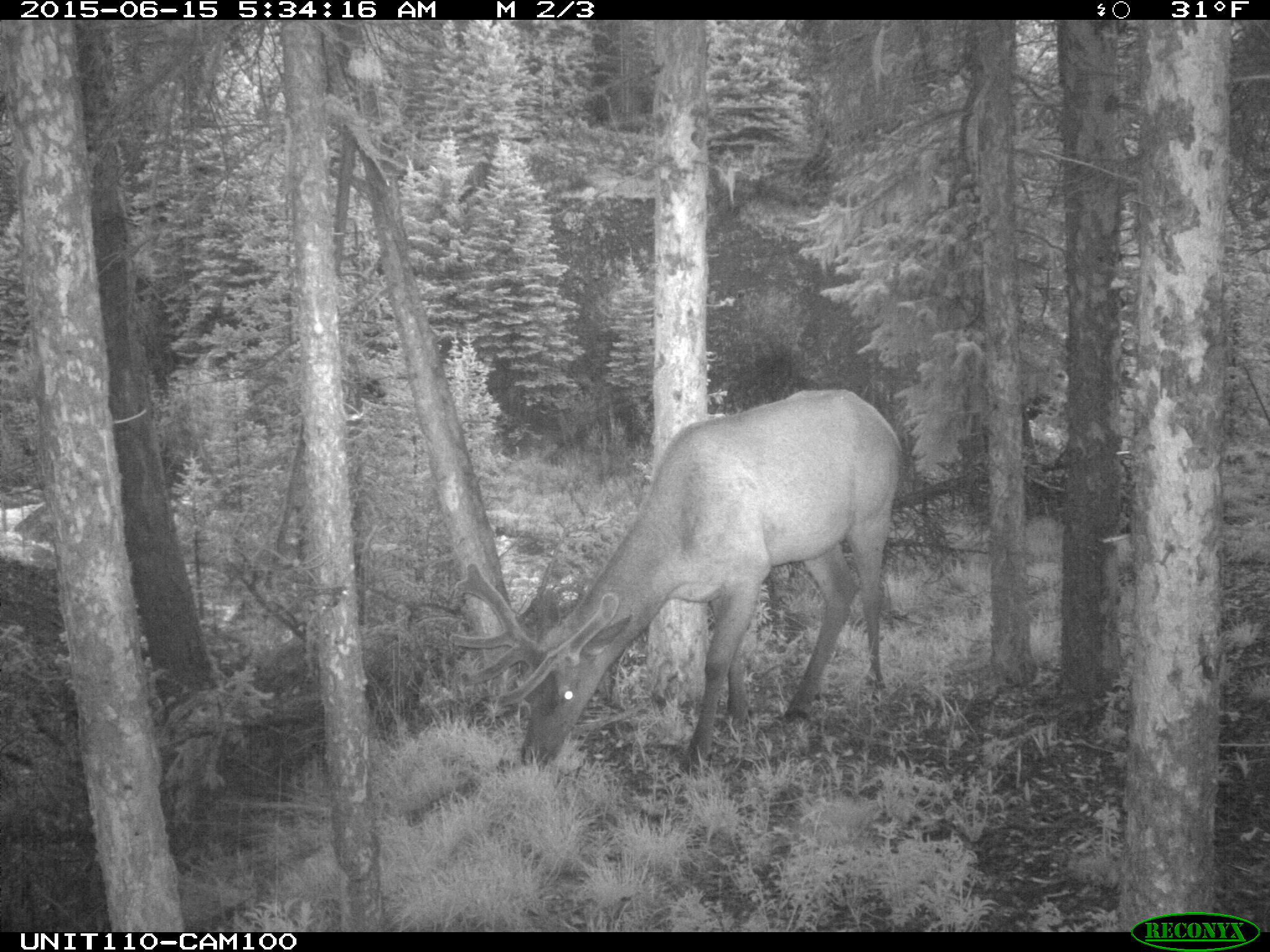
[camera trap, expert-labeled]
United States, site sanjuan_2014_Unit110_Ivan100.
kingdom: Animalia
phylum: Chordata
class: Mammalia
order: Artiodactyla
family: Cervidae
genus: Cervus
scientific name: Cervus elaphus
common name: red deer